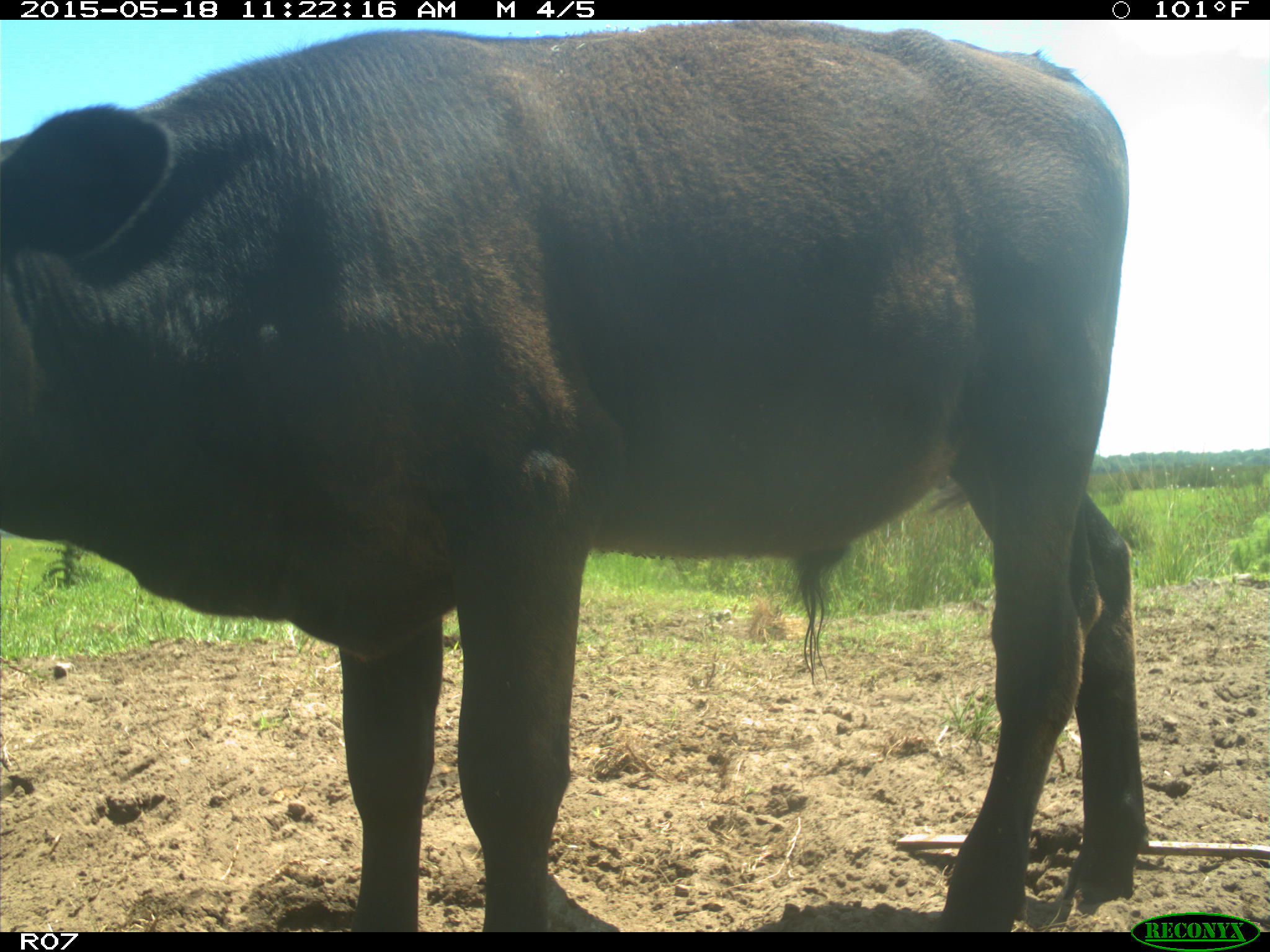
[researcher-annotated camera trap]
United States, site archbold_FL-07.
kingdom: Animalia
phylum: Chordata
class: Mammalia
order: Artiodactyla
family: Bovidae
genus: Bos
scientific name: Bos taurus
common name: domestic cow